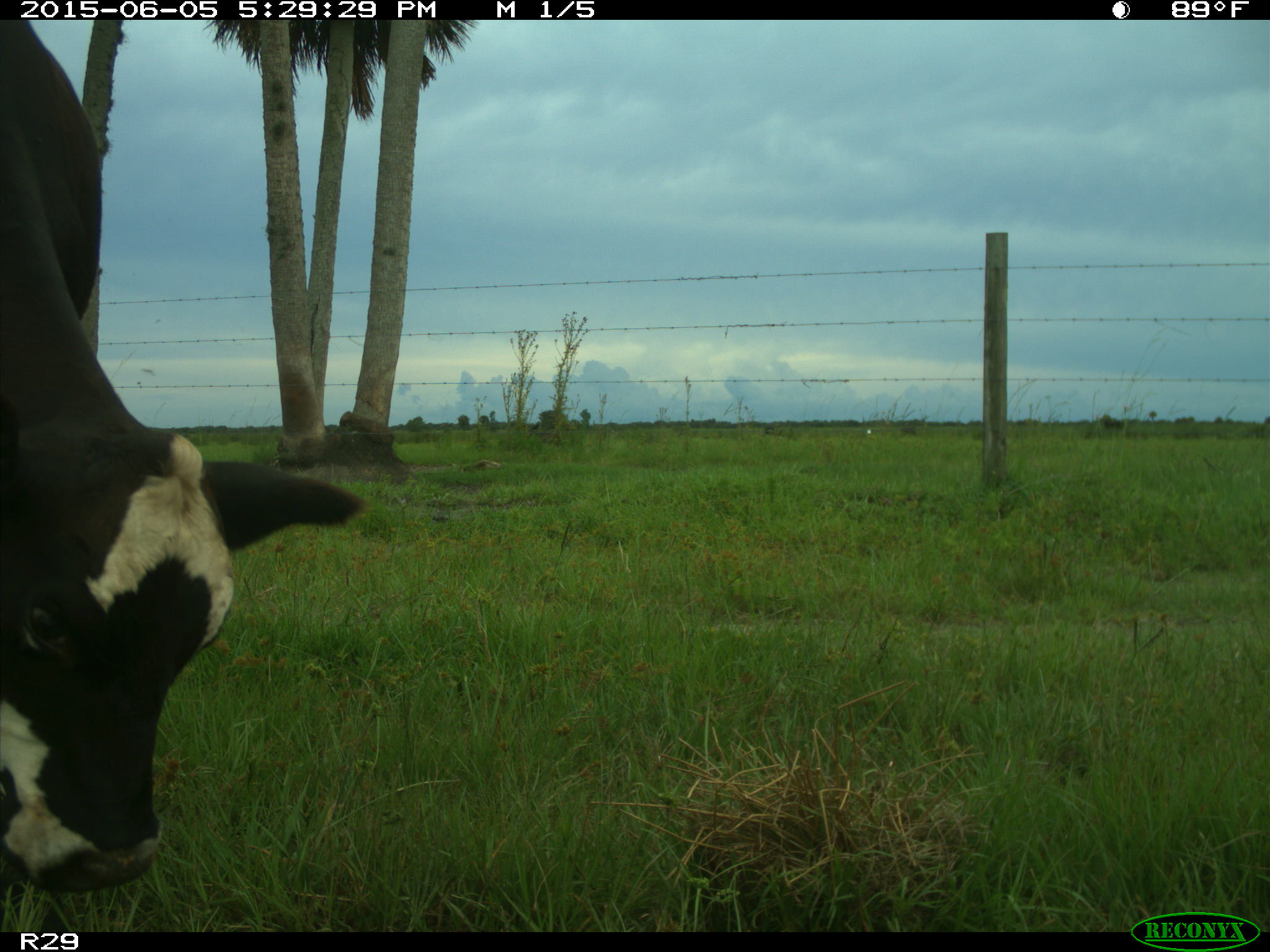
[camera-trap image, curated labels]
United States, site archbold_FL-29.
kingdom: Animalia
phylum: Chordata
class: Mammalia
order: Artiodactyla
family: Bovidae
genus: Bos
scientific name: Bos taurus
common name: domestic cow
Bos taurus (domestic cow).